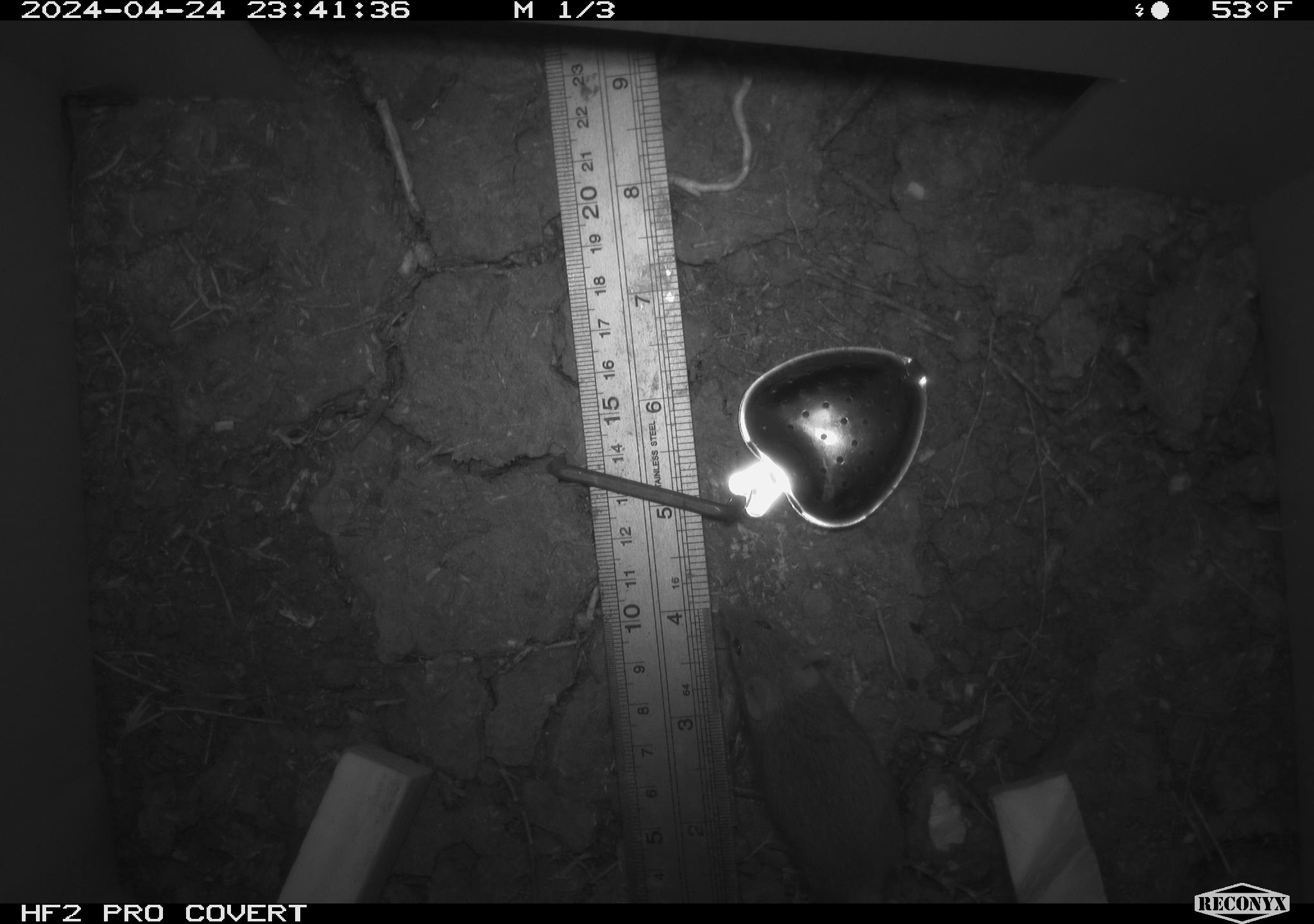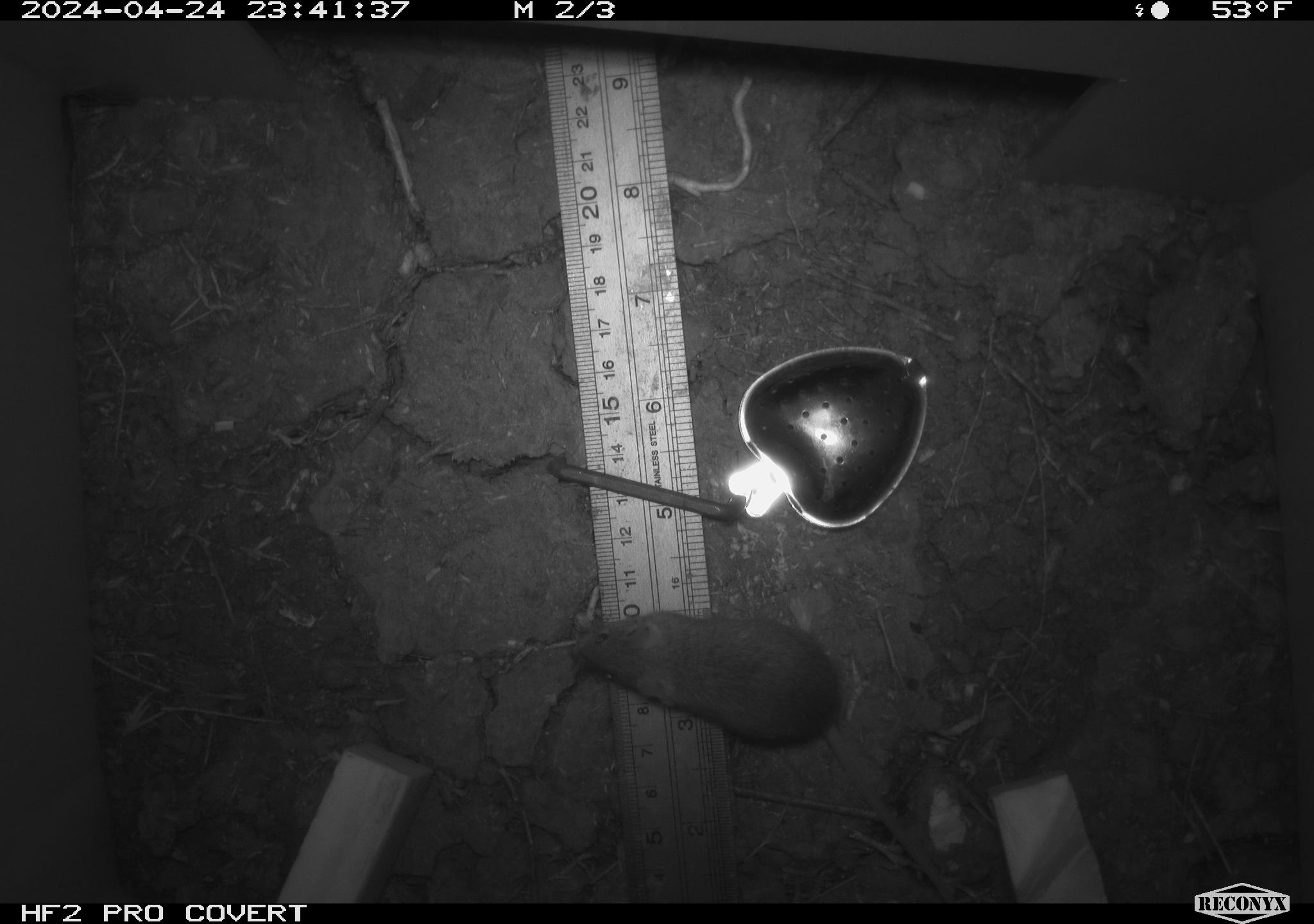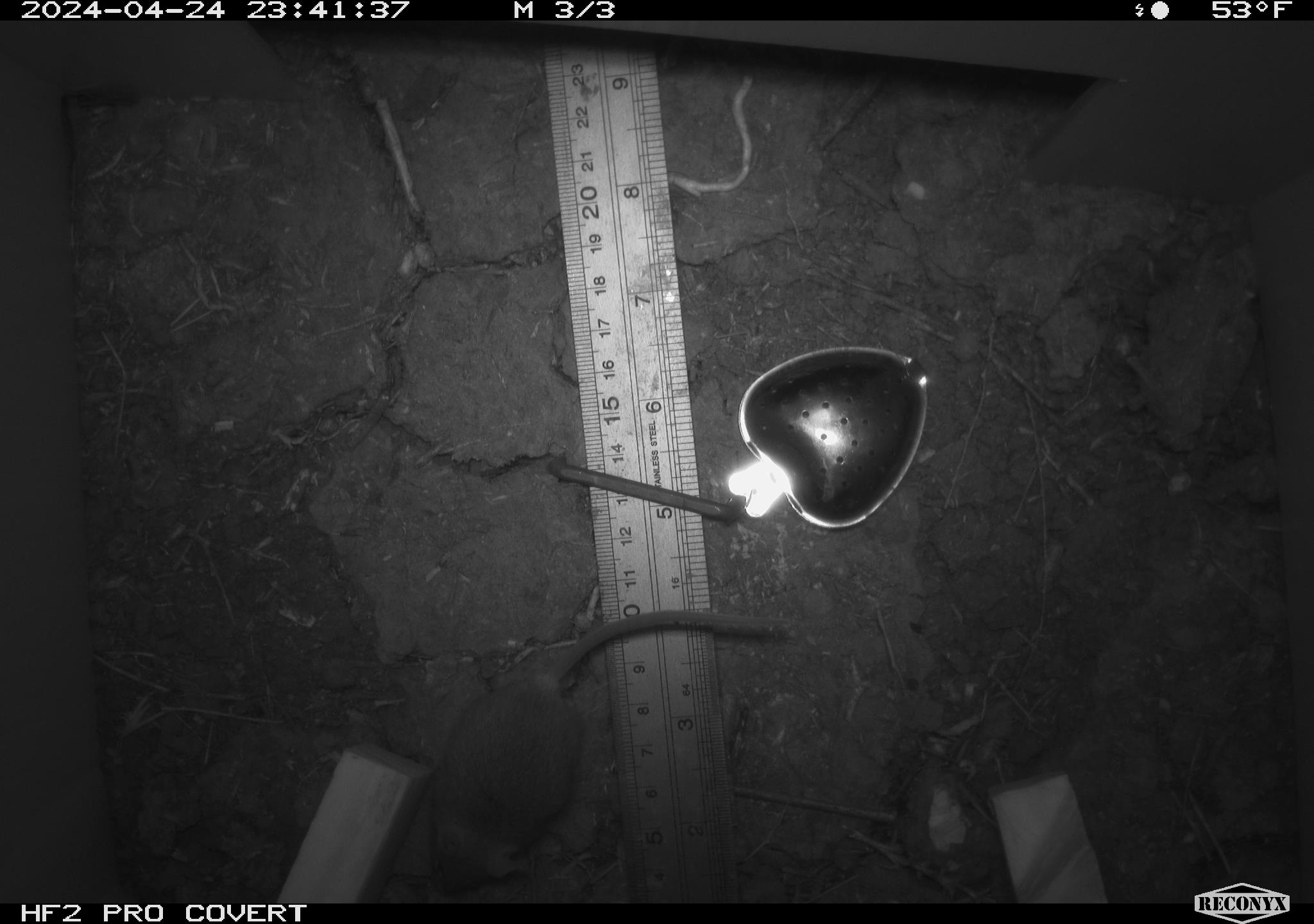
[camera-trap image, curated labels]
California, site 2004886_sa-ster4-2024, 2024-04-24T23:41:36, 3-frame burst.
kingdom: Animalia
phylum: Chordata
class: Mammalia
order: Rodentia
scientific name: Rodentia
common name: mouse species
Mouse species (Rodentia).